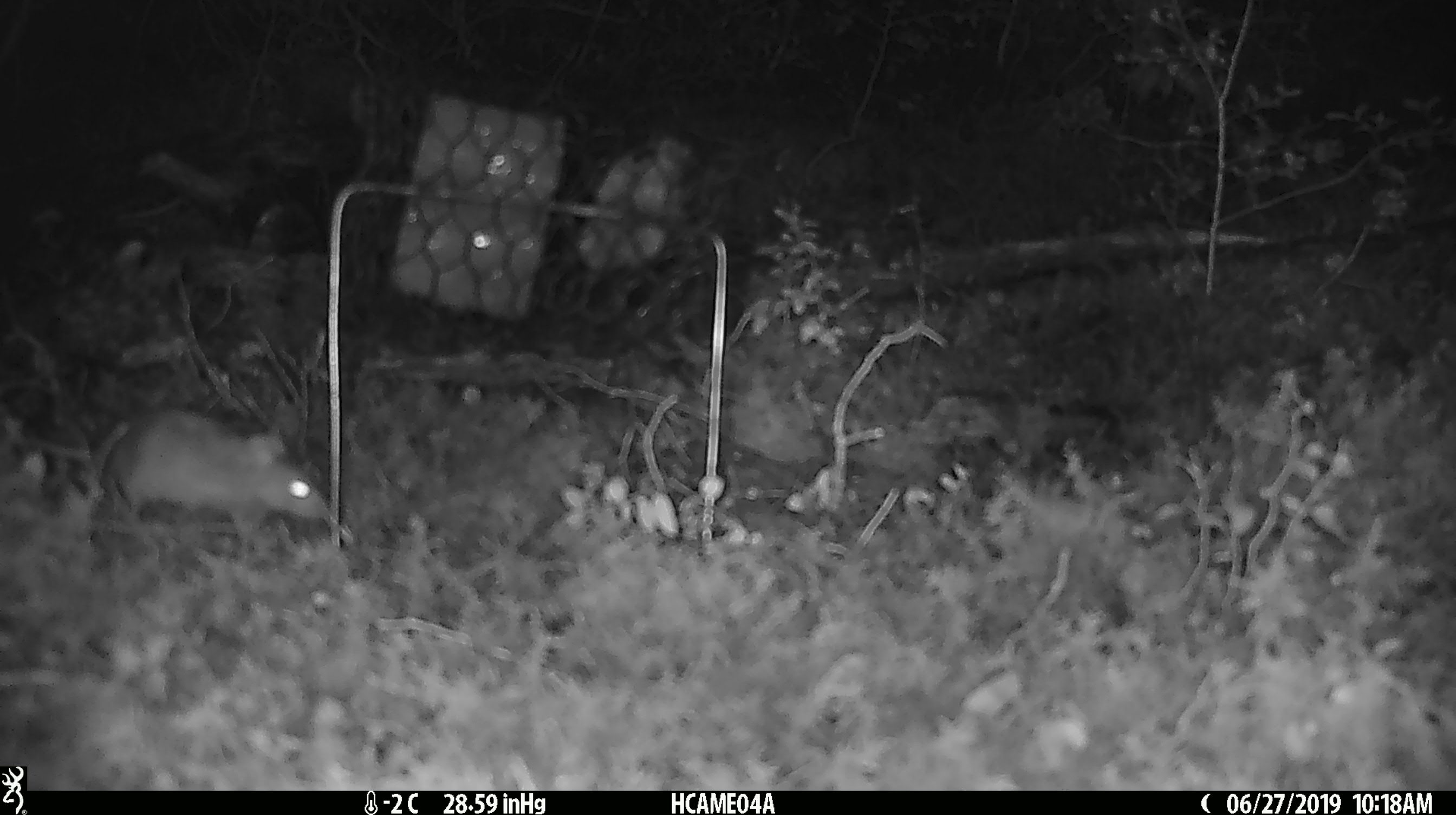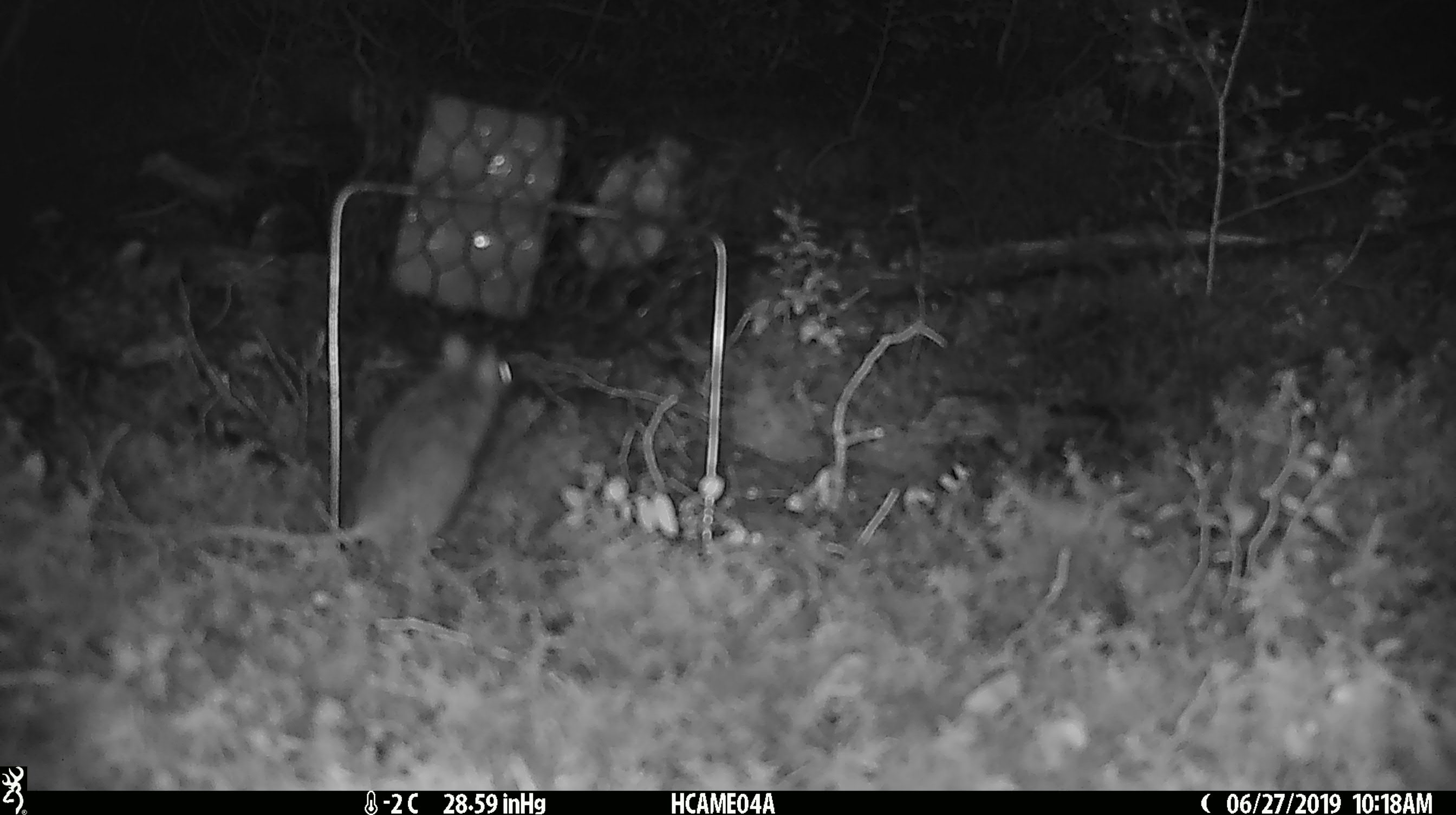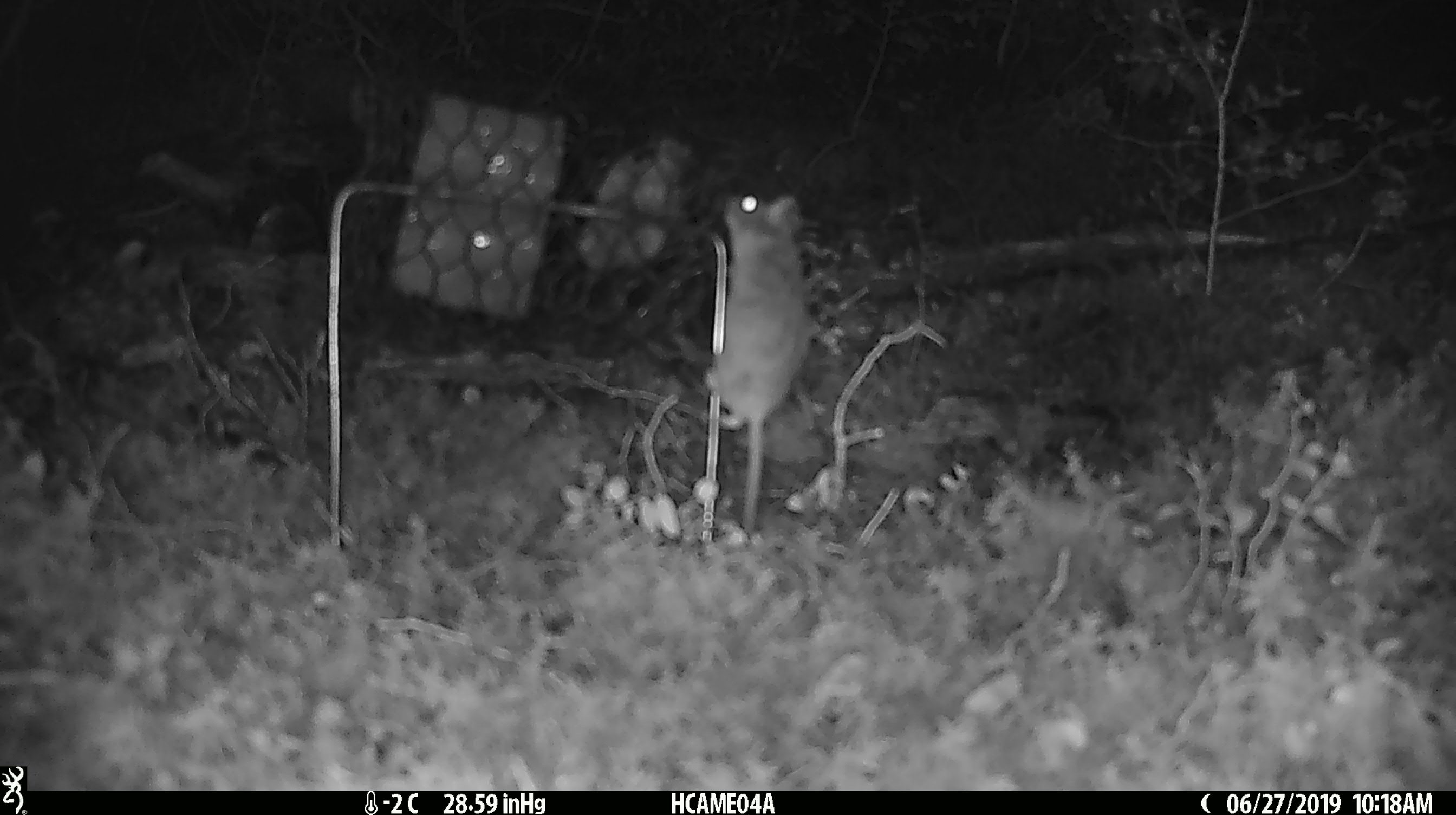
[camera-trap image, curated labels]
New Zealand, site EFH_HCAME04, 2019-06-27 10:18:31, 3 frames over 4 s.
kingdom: Animalia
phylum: Chordata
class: Mammalia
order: Rodentia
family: Muridae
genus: Mus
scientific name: Mus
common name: mouse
Mouse (Mus).